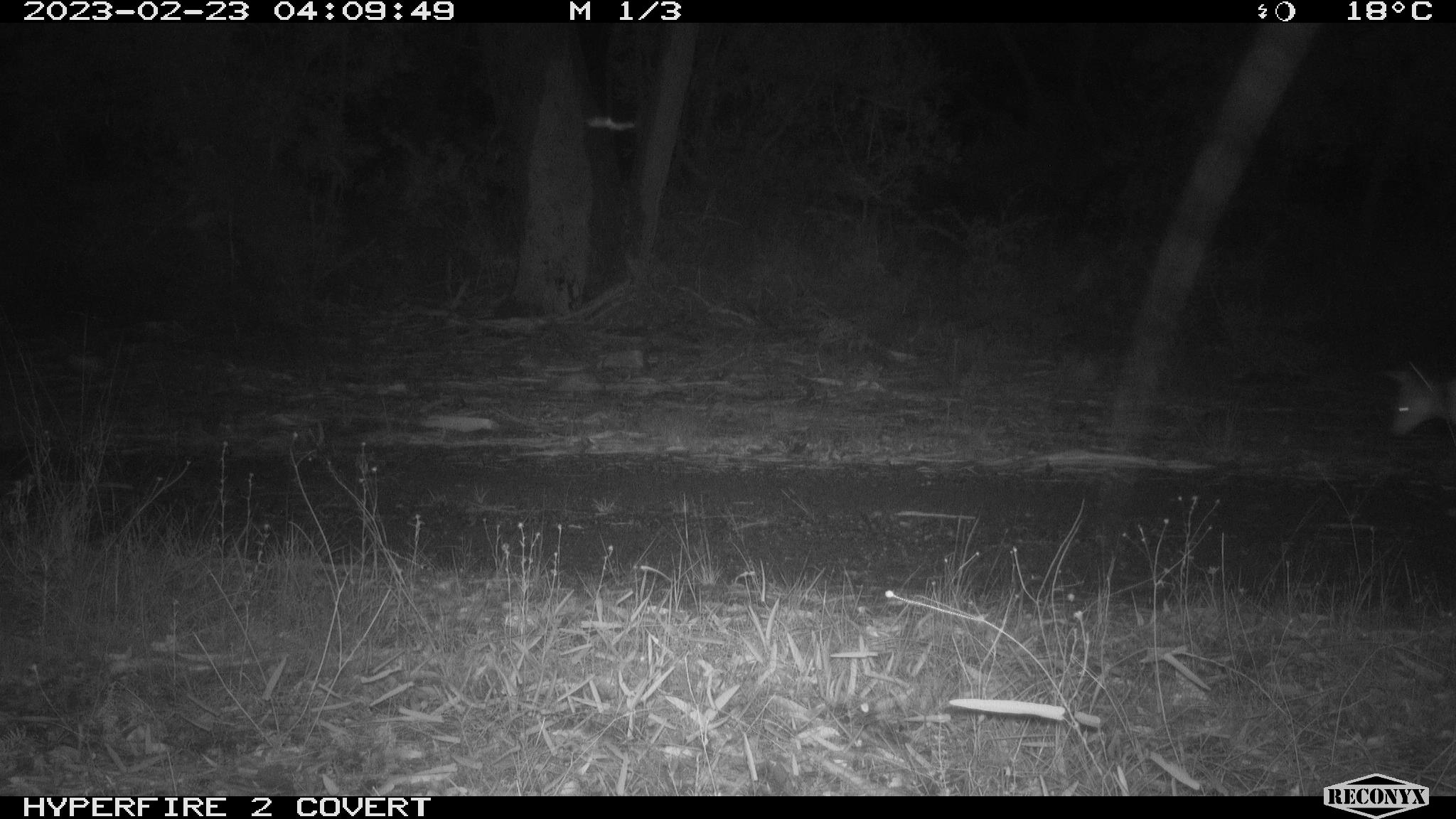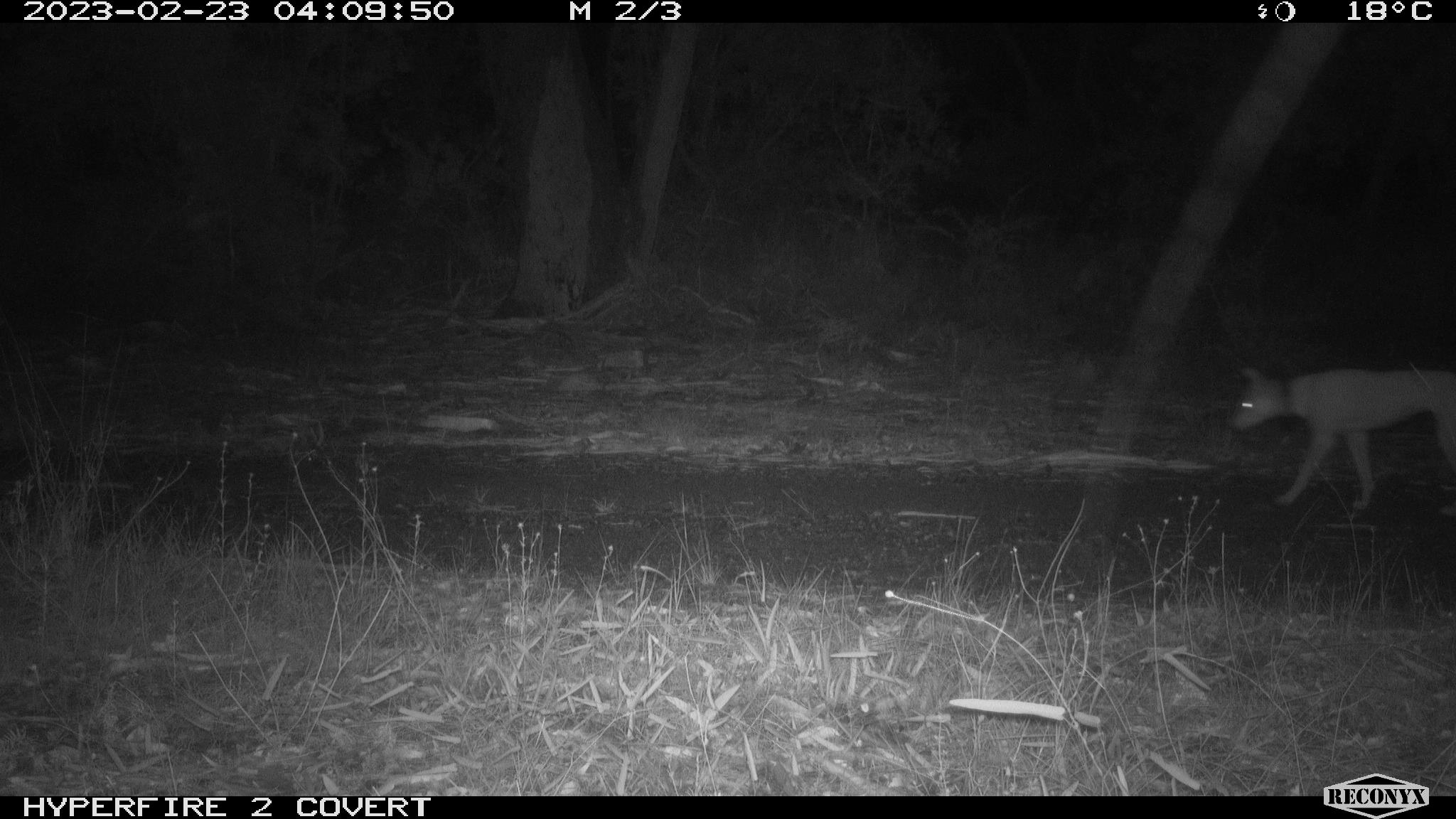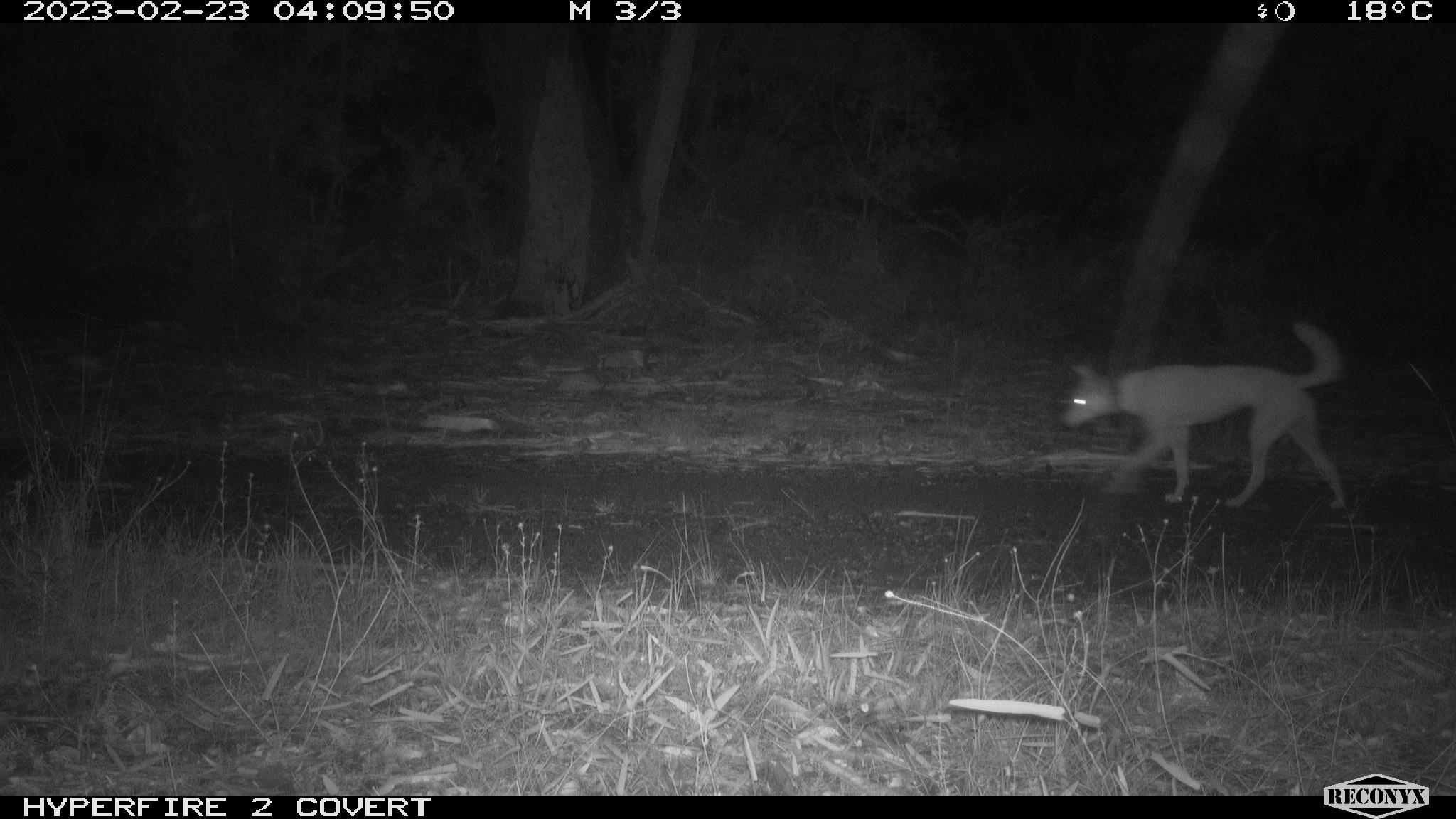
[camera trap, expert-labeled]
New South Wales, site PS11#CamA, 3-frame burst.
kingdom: Animalia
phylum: Chordata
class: Mammalia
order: Carnivora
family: Canidae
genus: Canis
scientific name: Canis familiaris dingo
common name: dingo